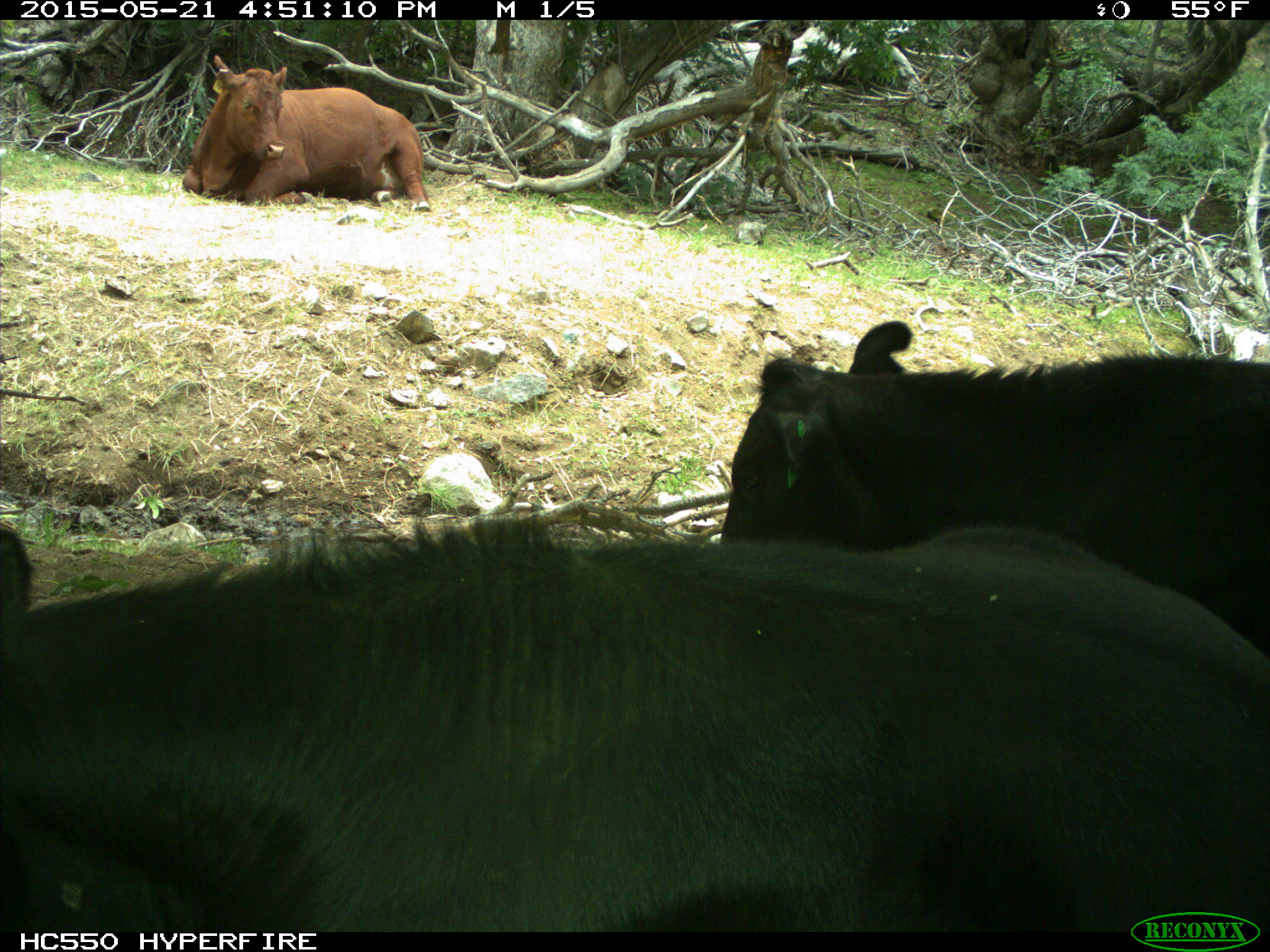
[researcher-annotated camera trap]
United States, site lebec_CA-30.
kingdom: Animalia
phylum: Chordata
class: Mammalia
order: Artiodactyla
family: Bovidae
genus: Bos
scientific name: Bos taurus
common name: domestic cow